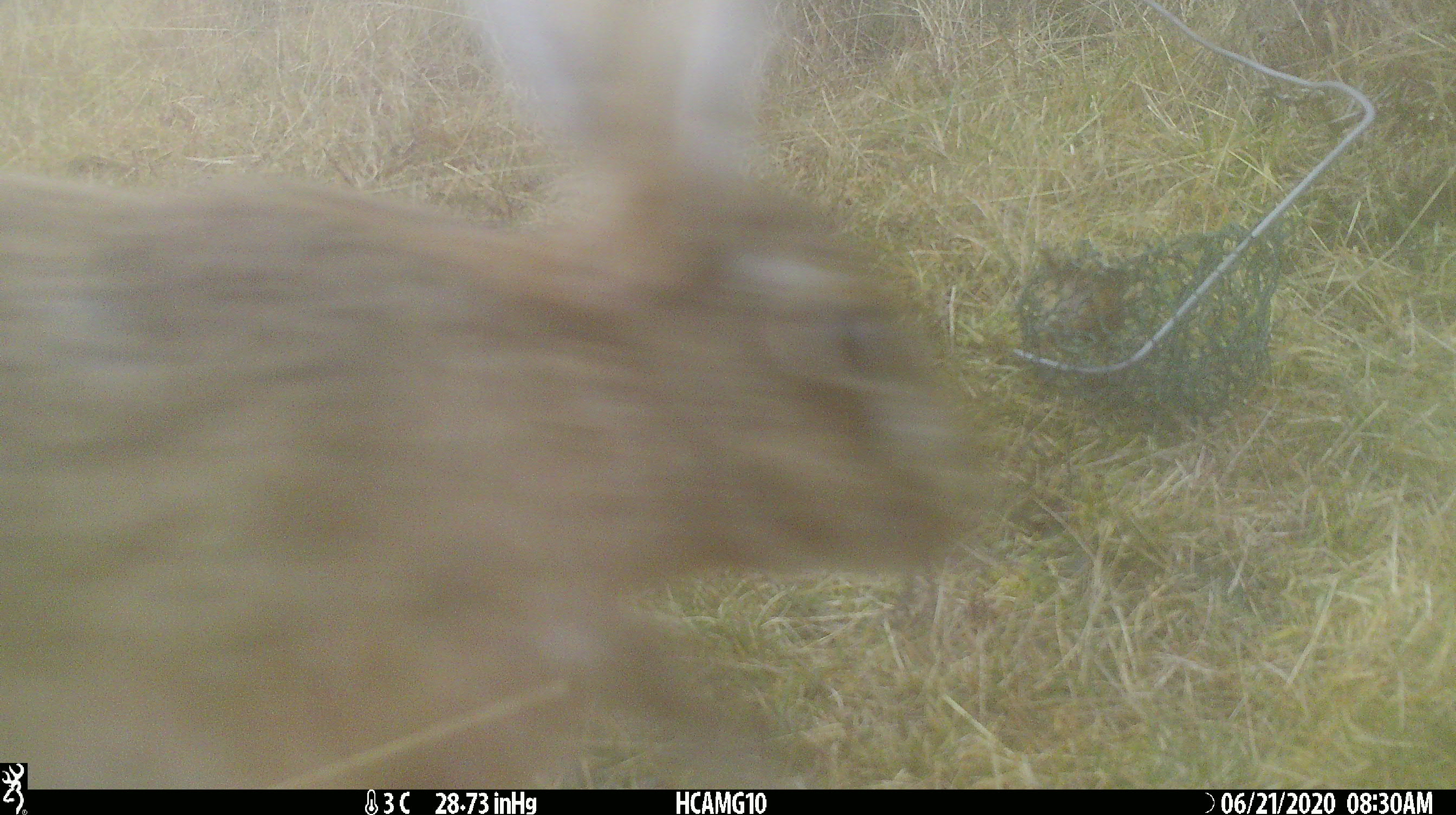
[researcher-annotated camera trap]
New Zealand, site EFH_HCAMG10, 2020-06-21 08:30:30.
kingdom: Animalia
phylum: Chordata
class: Mammalia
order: Artiodactyla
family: Bovidae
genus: Ovis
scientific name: Ovis aries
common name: domestic sheep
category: sheep